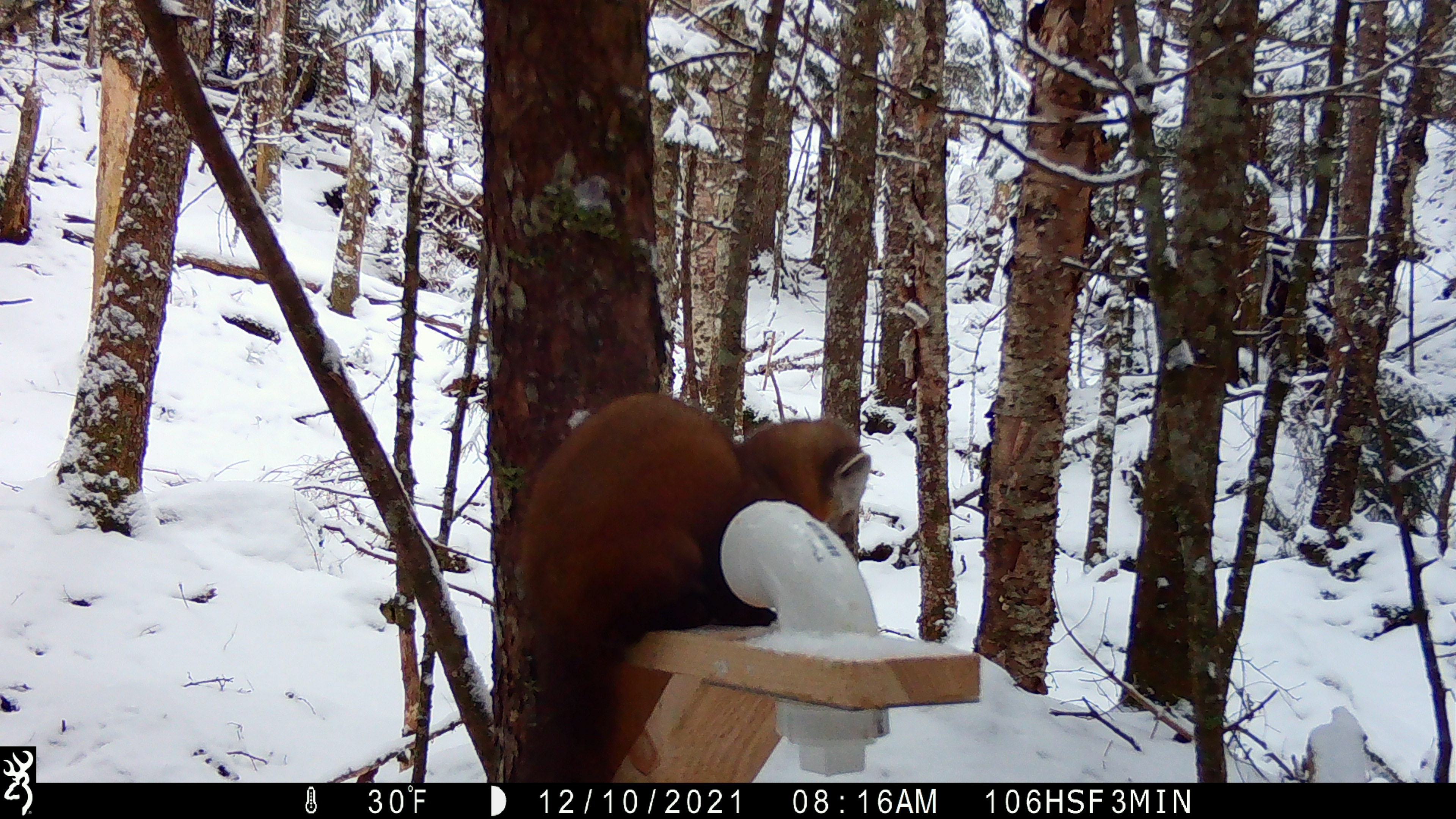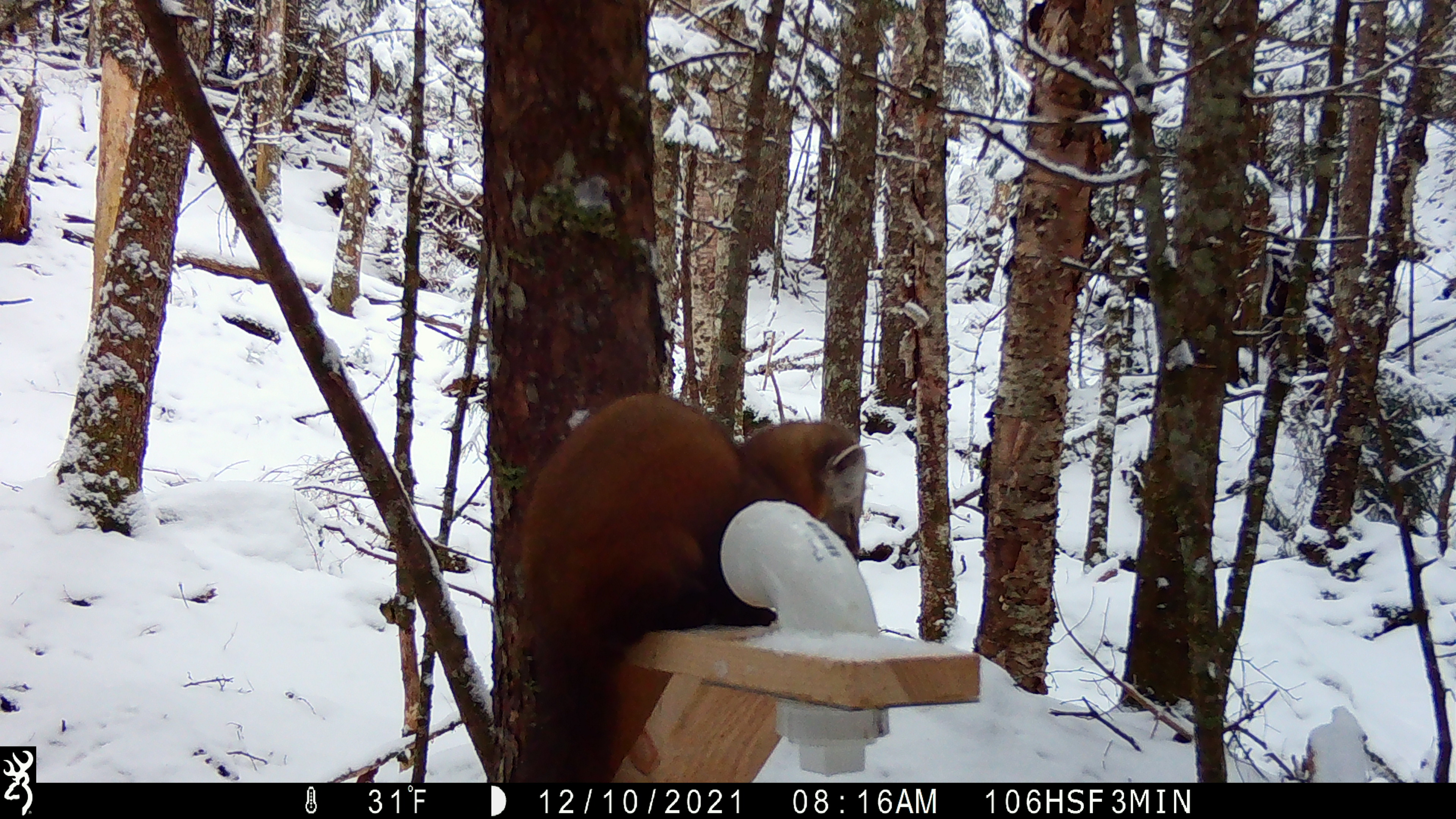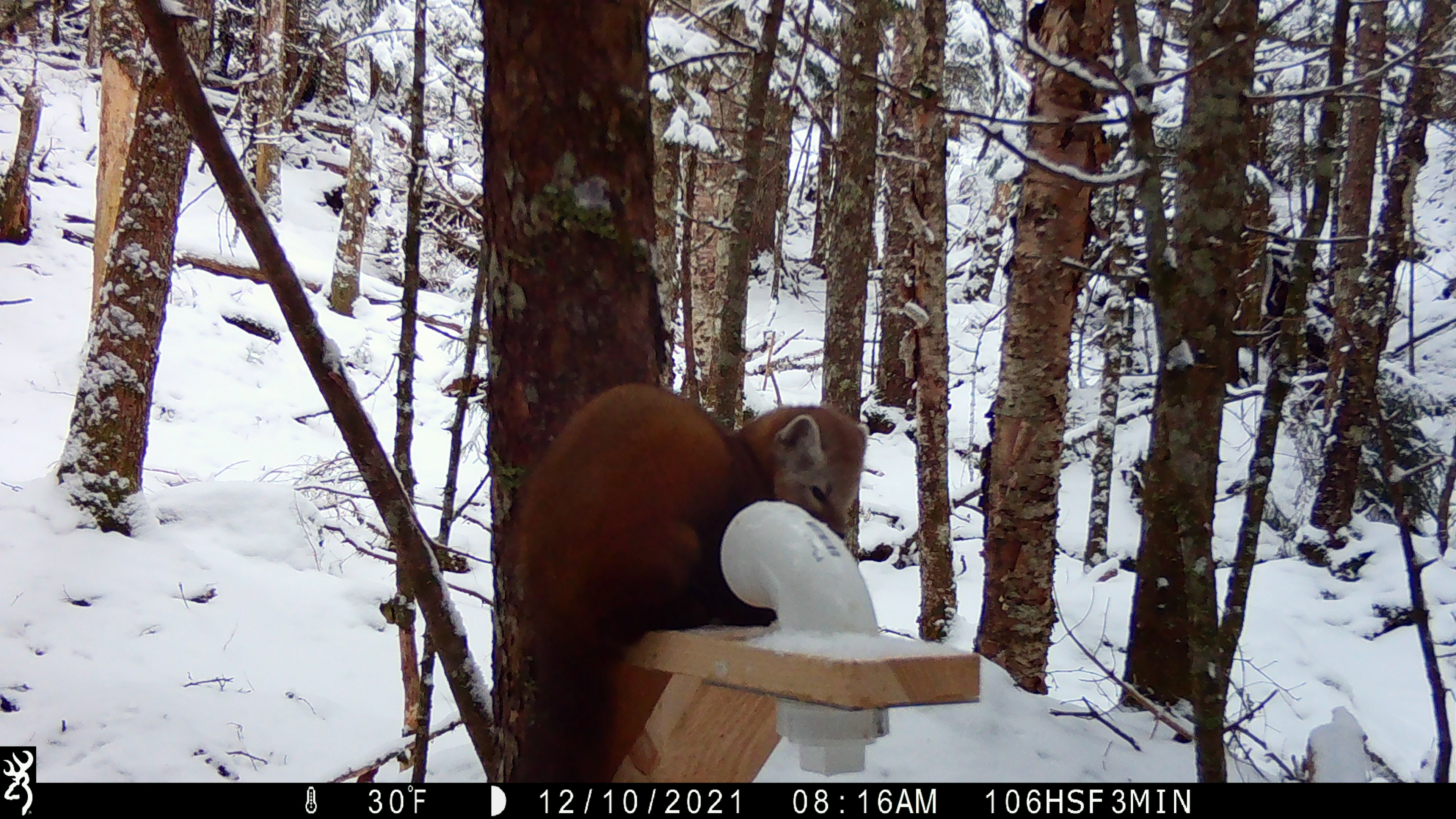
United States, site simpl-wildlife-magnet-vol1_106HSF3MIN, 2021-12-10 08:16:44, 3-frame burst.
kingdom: Animalia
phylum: Chordata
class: Mammalia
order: Carnivora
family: Mustelidae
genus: Martes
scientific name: Martes americana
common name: american marten